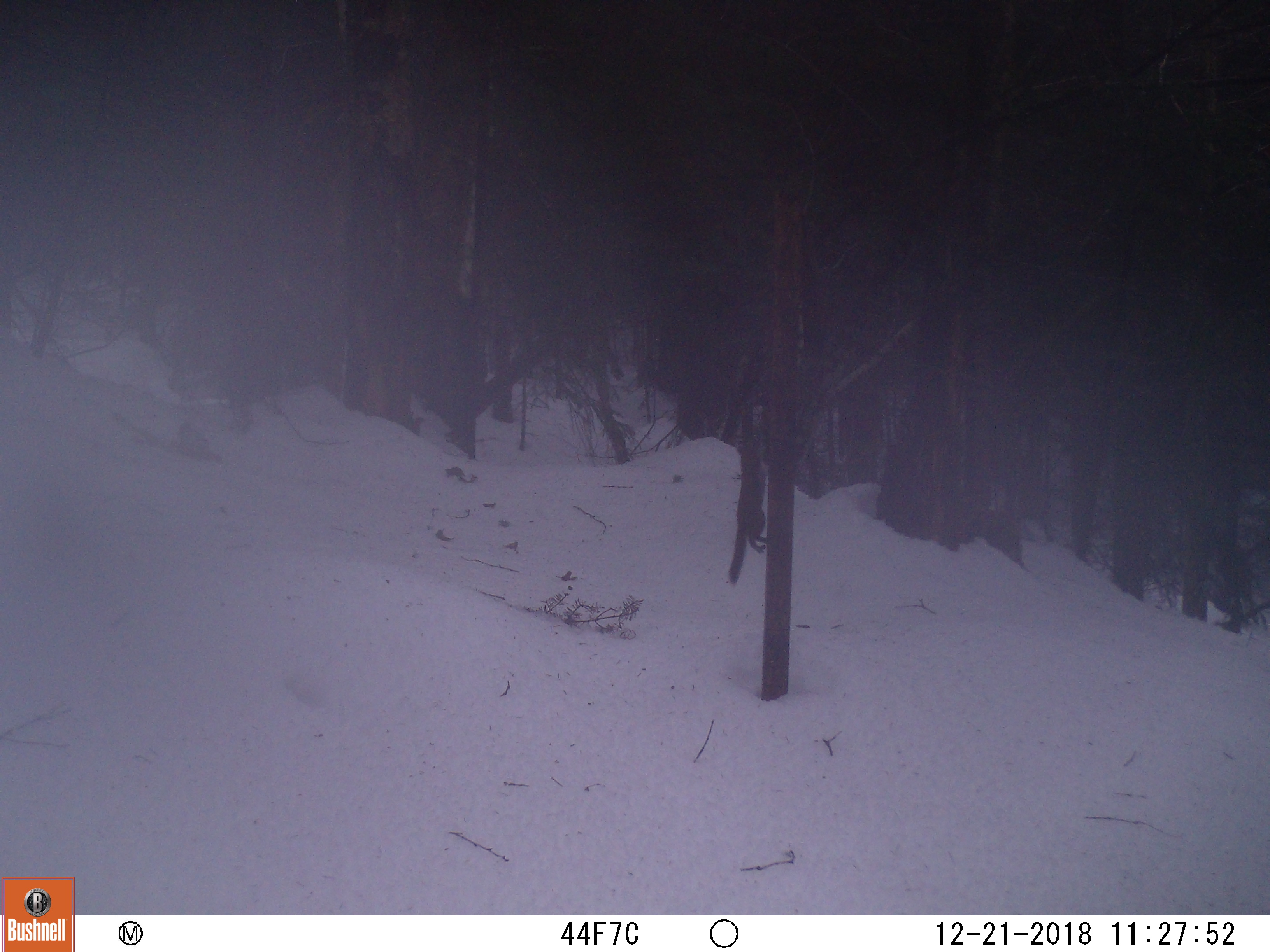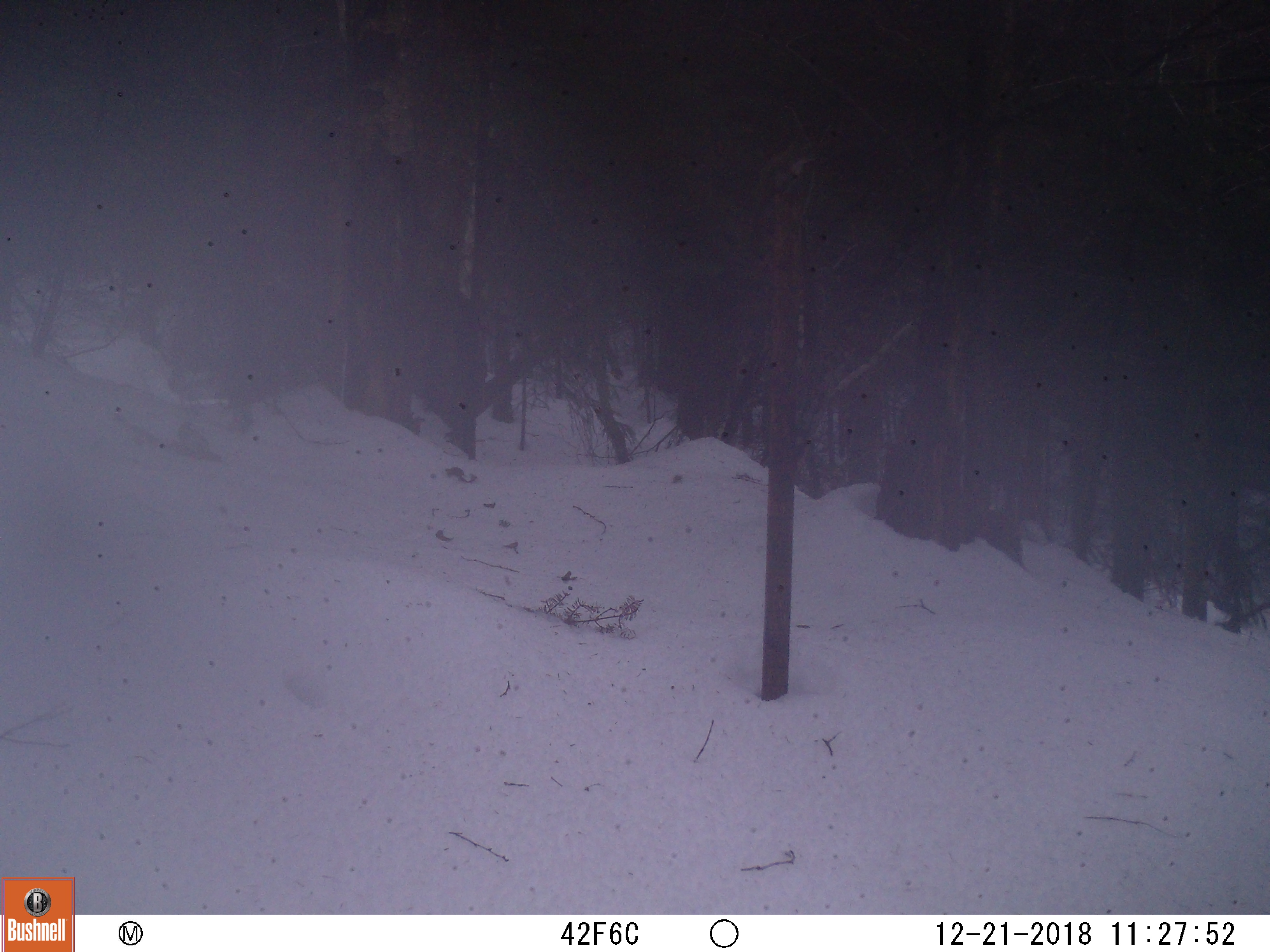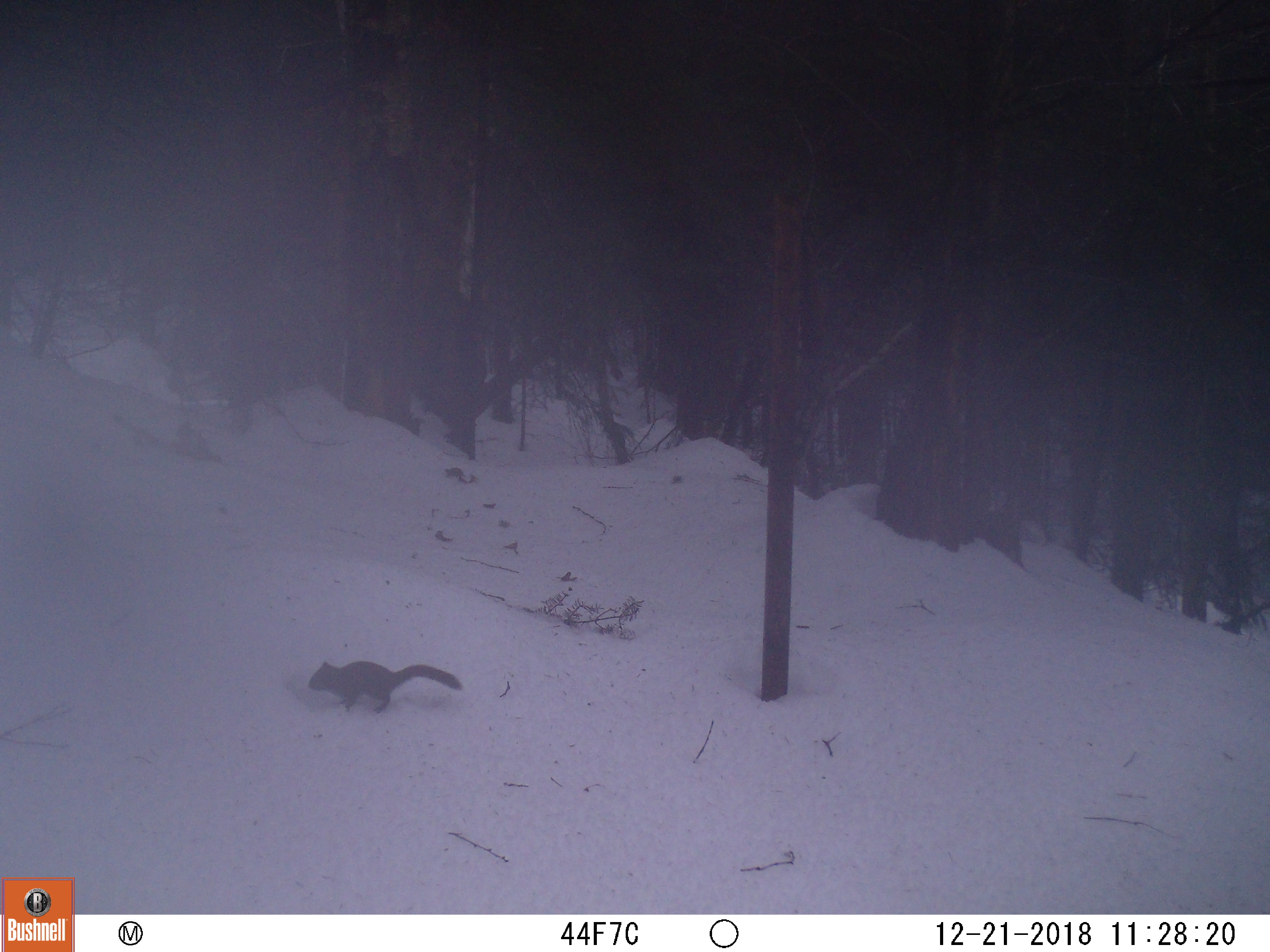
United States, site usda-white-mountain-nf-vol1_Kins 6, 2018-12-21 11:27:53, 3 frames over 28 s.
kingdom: Animalia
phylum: Chordata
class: Mammalia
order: Rodentia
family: Sciuridae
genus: Tamiasciurus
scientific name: Tamiasciurus hudsonicus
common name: red squirrel